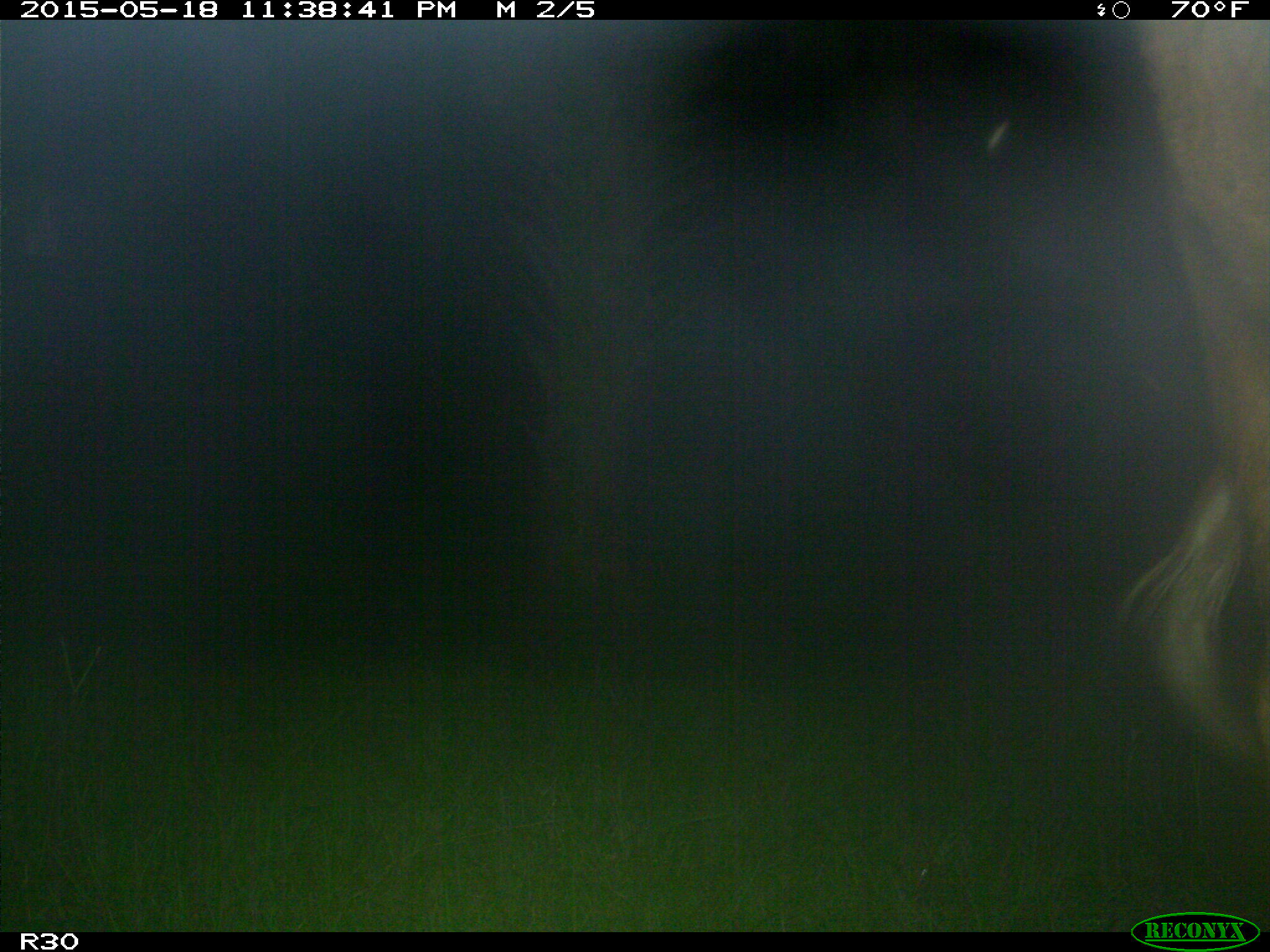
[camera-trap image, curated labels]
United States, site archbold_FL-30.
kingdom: Animalia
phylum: Chordata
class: Mammalia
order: Artiodactyla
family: Bovidae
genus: Bos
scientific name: Bos taurus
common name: domestic cow